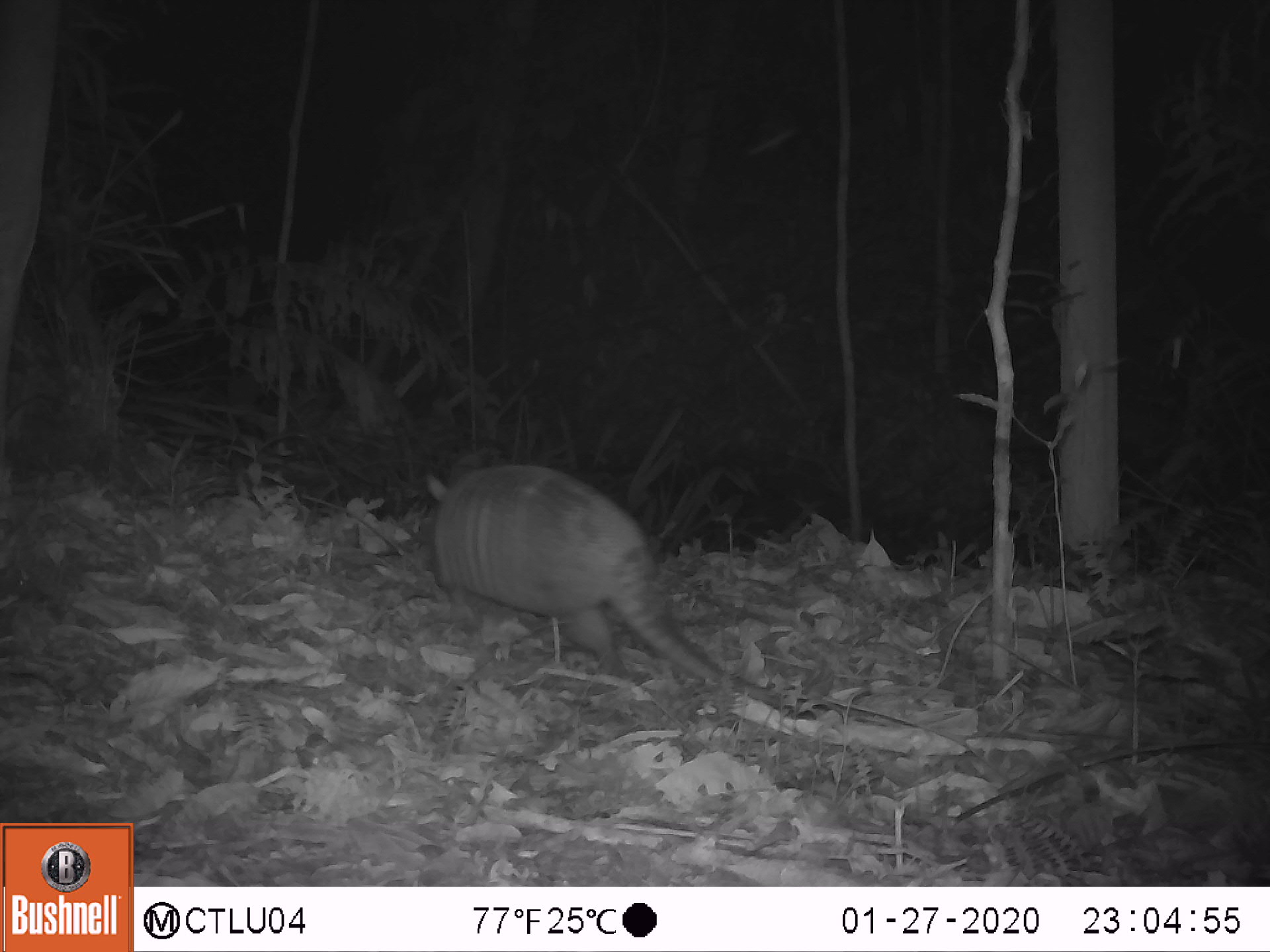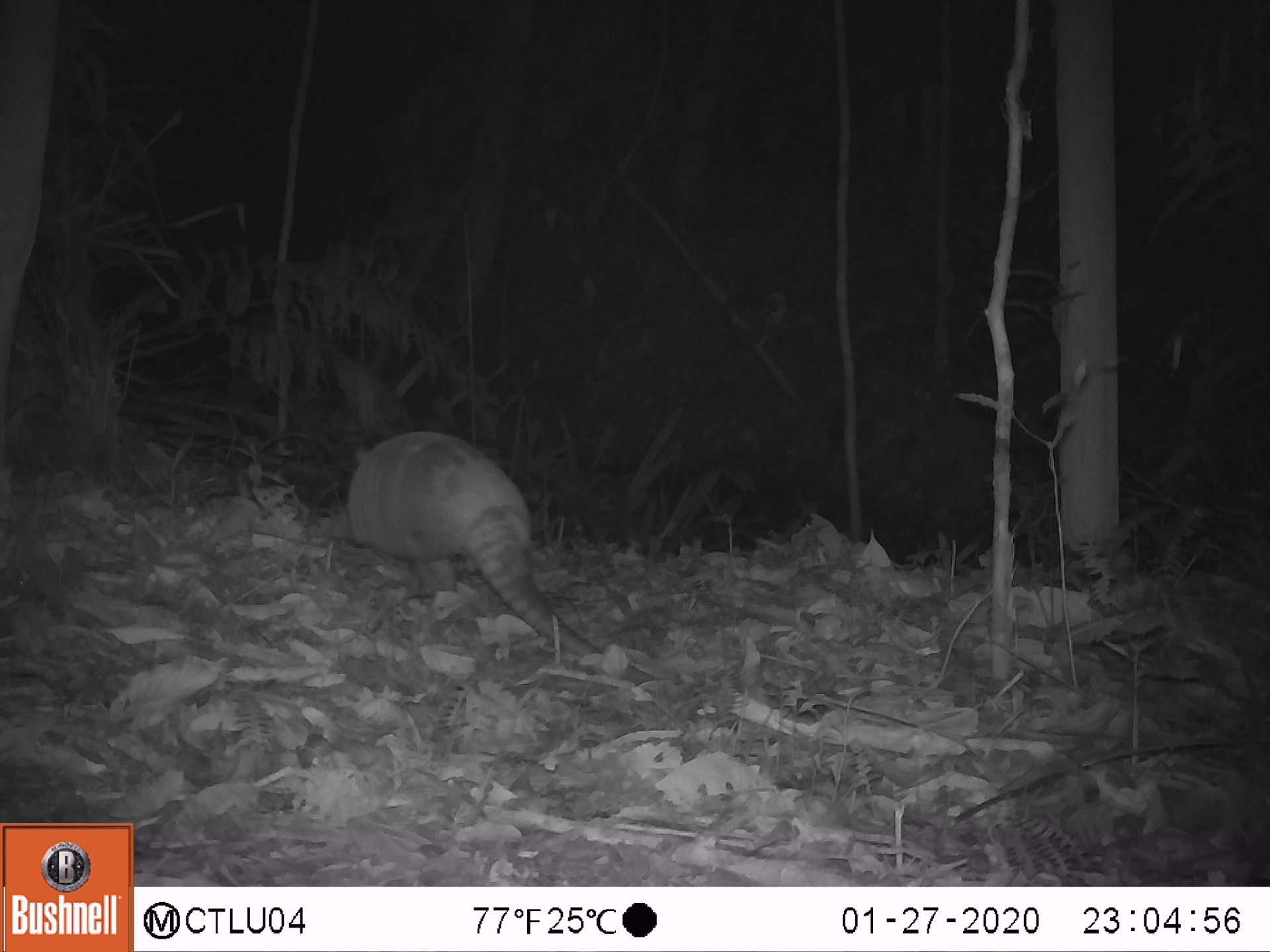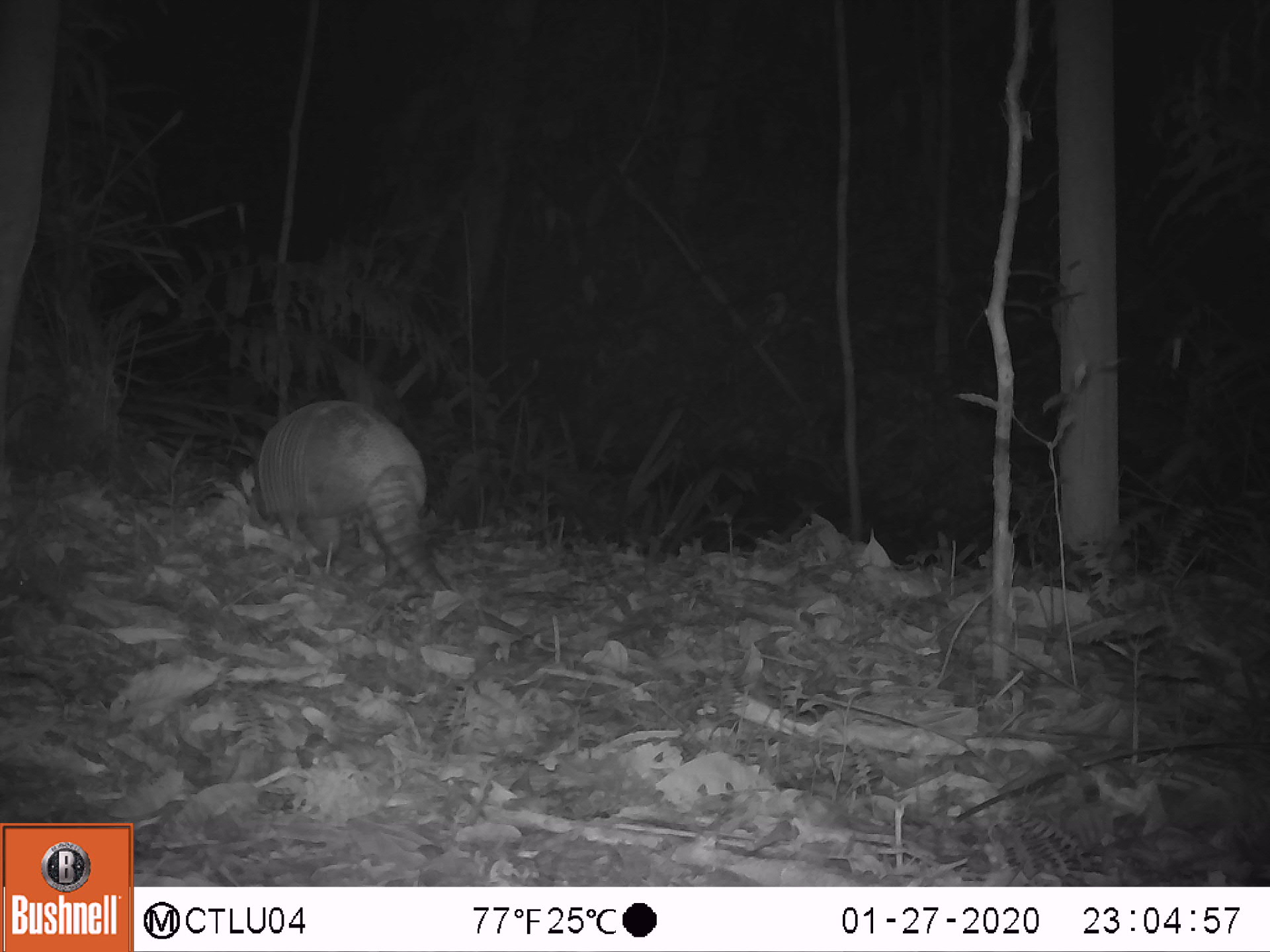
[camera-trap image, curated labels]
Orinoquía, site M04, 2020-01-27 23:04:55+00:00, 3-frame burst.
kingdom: Animalia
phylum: Chordata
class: Mammalia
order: Cingulata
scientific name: Cingulata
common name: armadillo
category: unknown armadillo